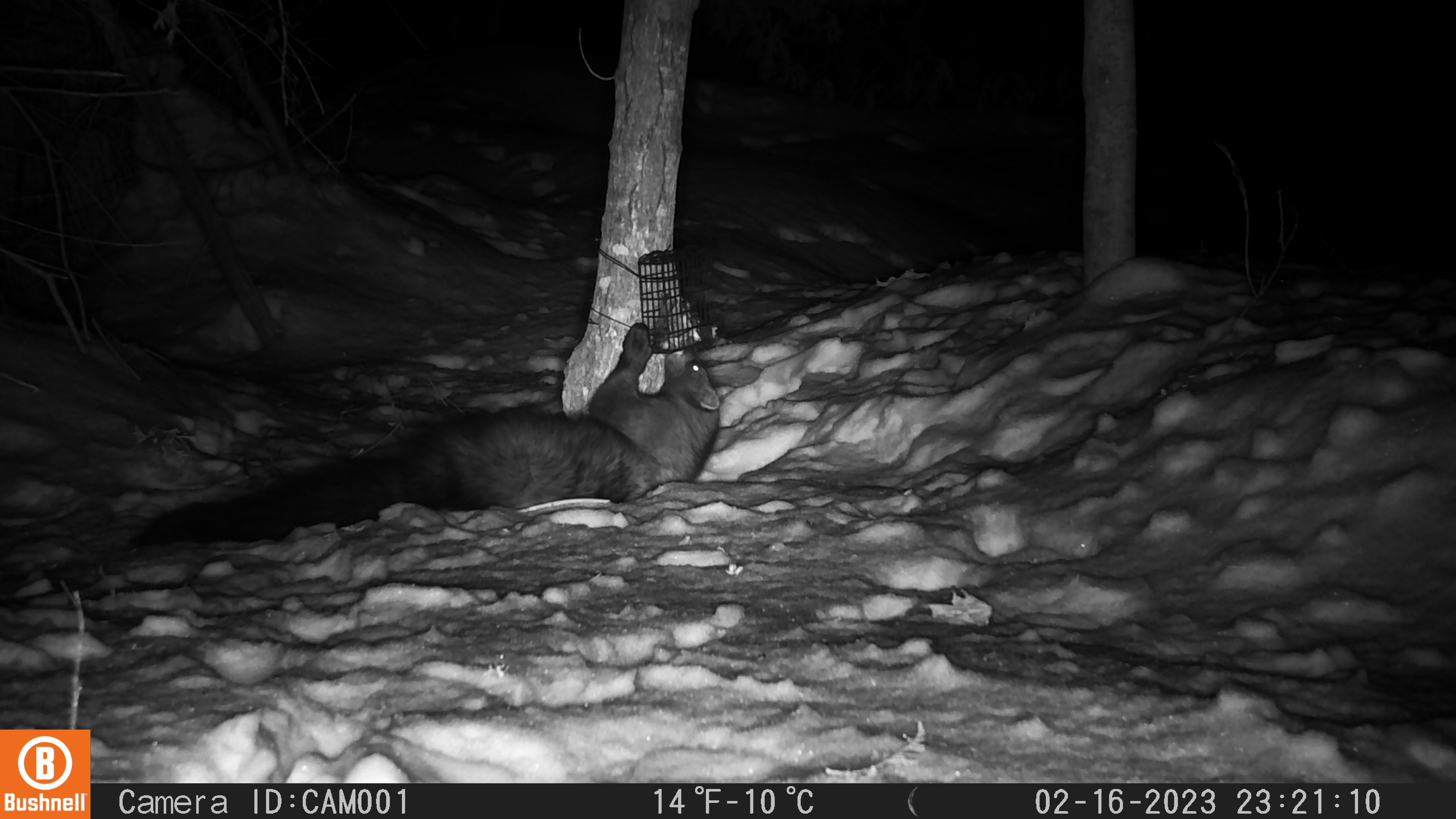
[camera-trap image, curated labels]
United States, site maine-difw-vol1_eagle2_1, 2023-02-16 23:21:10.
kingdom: Animalia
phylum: Chordata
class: Mammalia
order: Carnivora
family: Mustelidae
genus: Pekania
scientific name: Pekania pennanti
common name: fisher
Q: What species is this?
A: Fisher (Pekania pennanti).